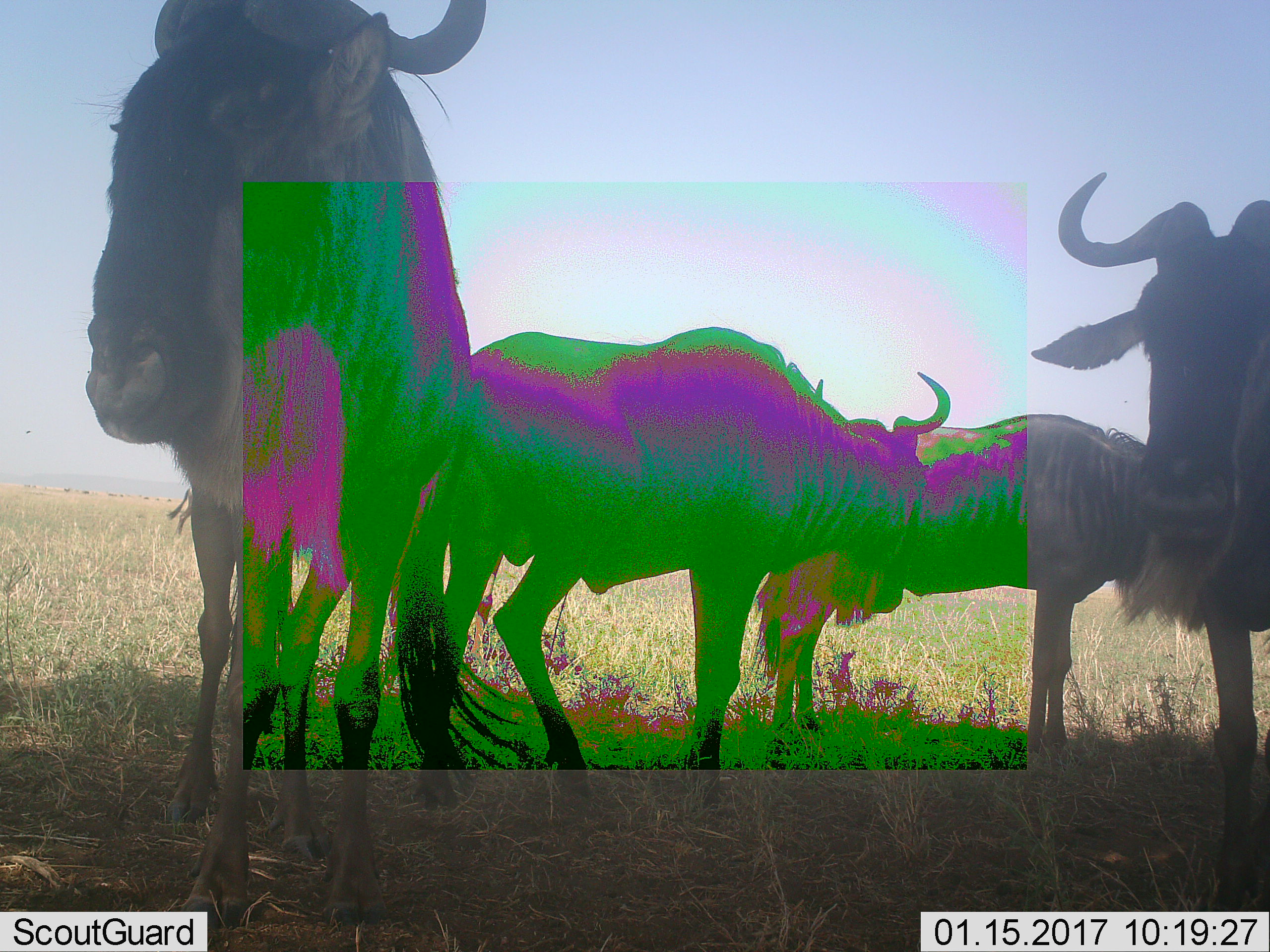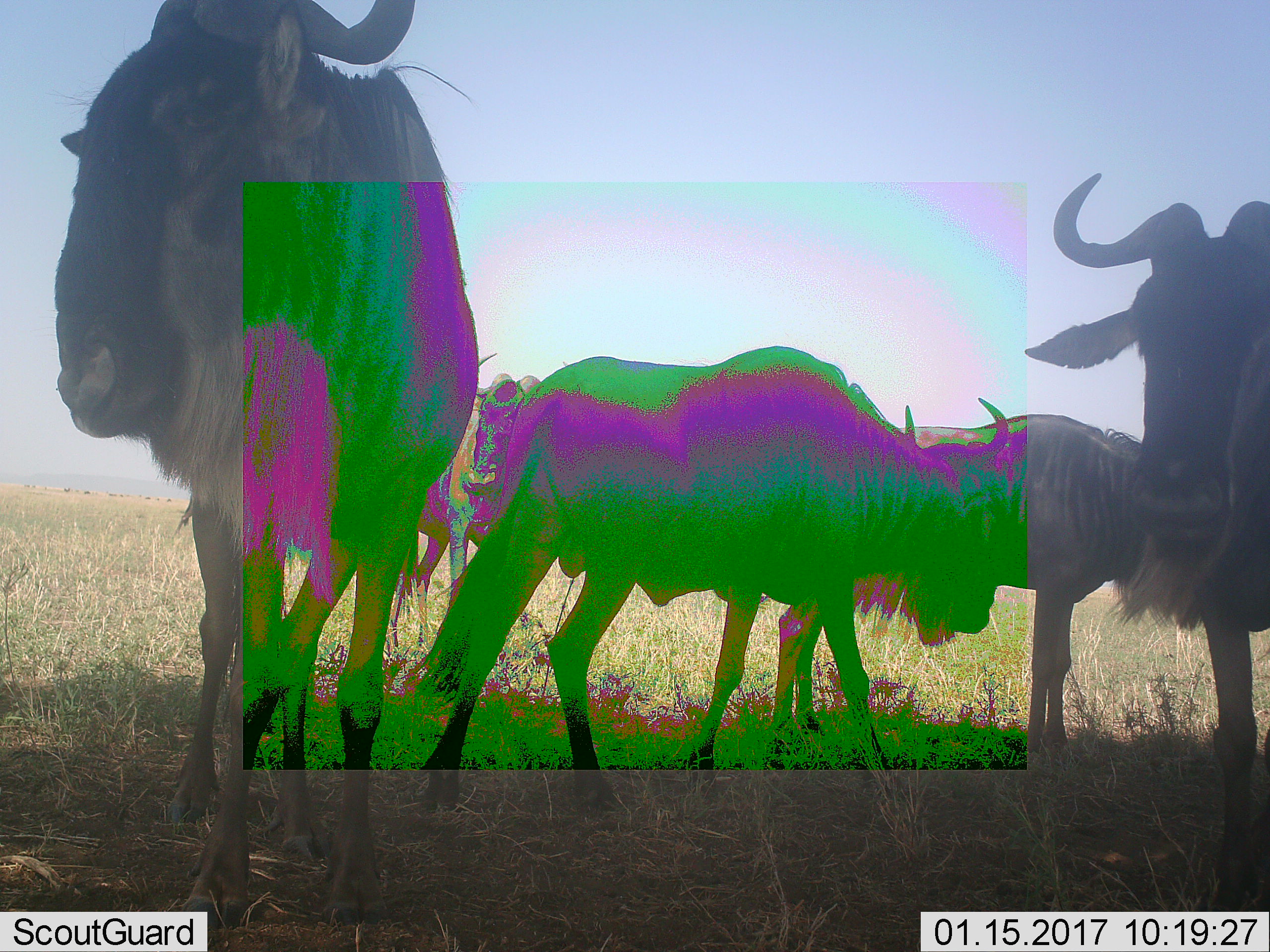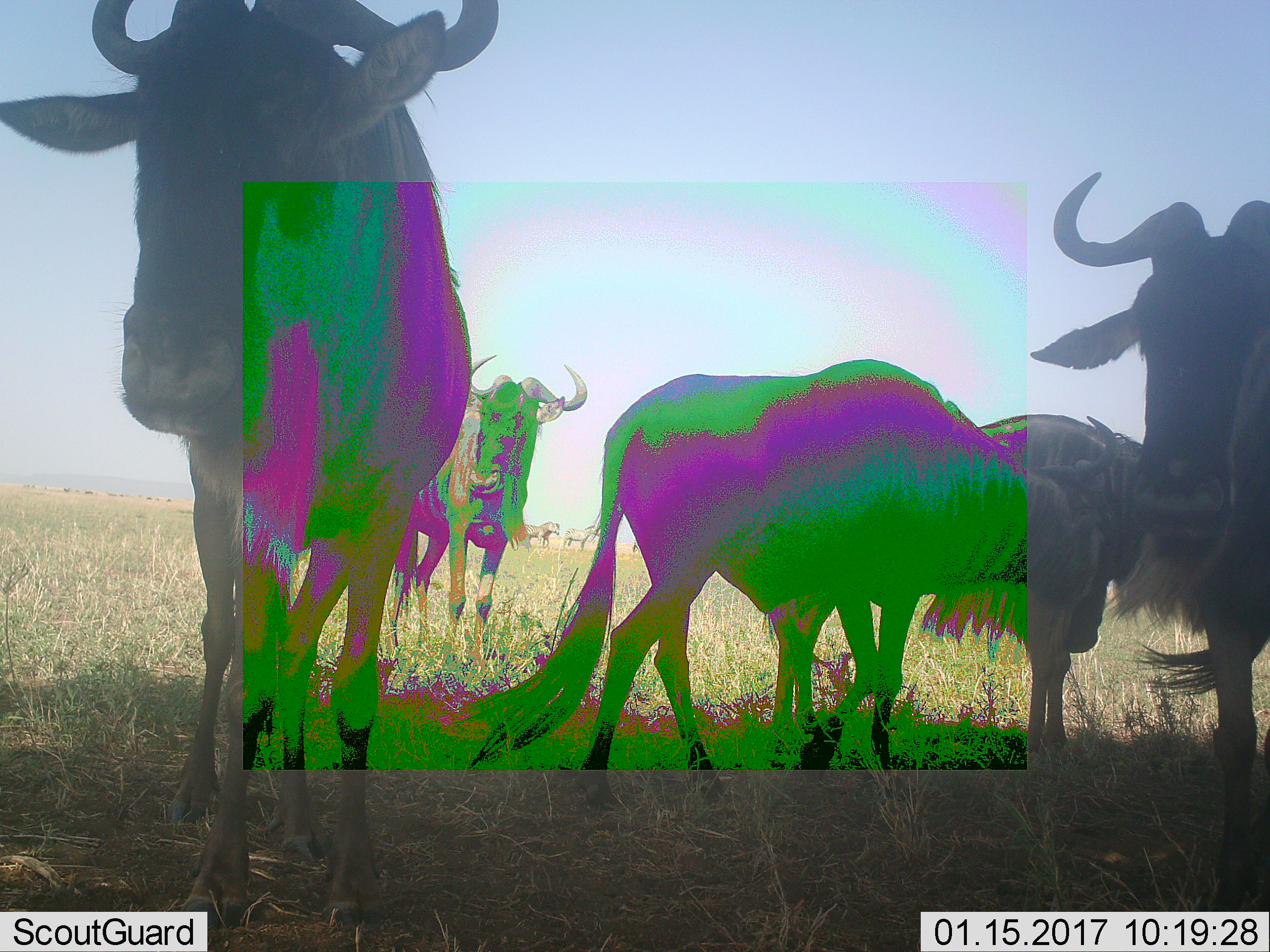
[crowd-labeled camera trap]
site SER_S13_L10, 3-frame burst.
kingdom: Animalia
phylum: Chordata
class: Mammalia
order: Artiodactyla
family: Bovidae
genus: Connochaetes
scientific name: Connochaetes taurinus taurinus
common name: blue wildebeest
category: wildebeestblue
Wildebeestblue (blue wildebeest) (Connochaetes taurinus taurinus), count 5. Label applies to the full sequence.